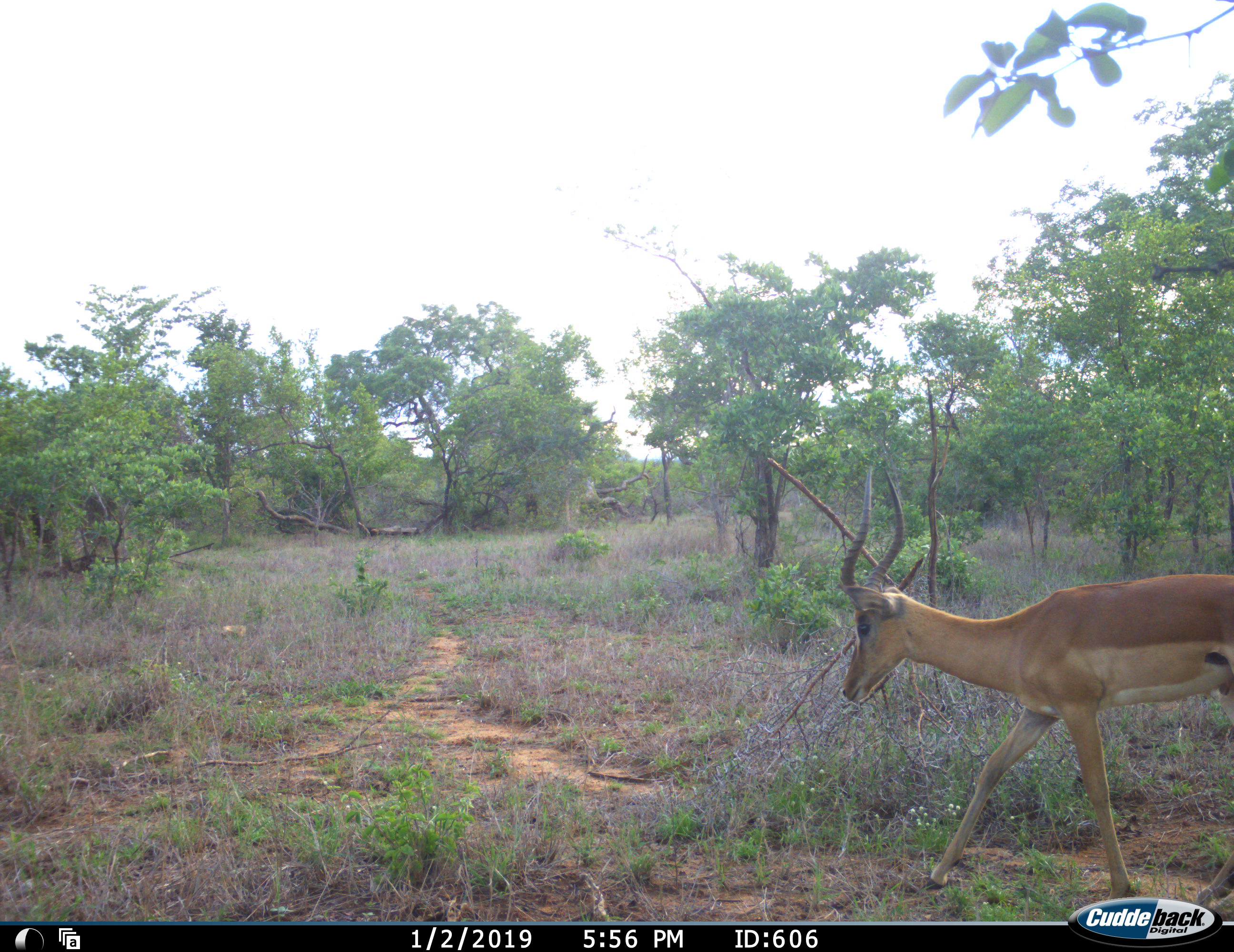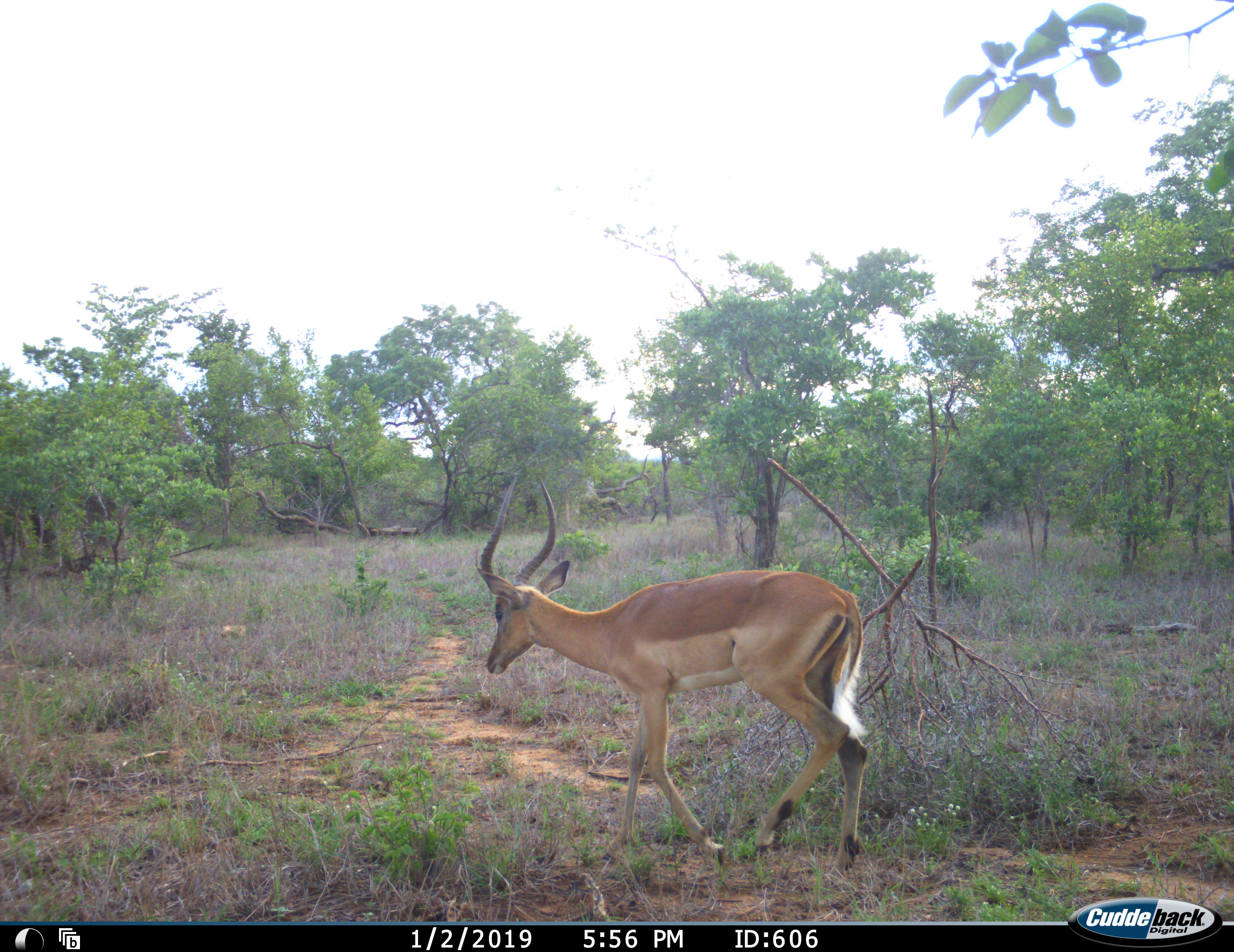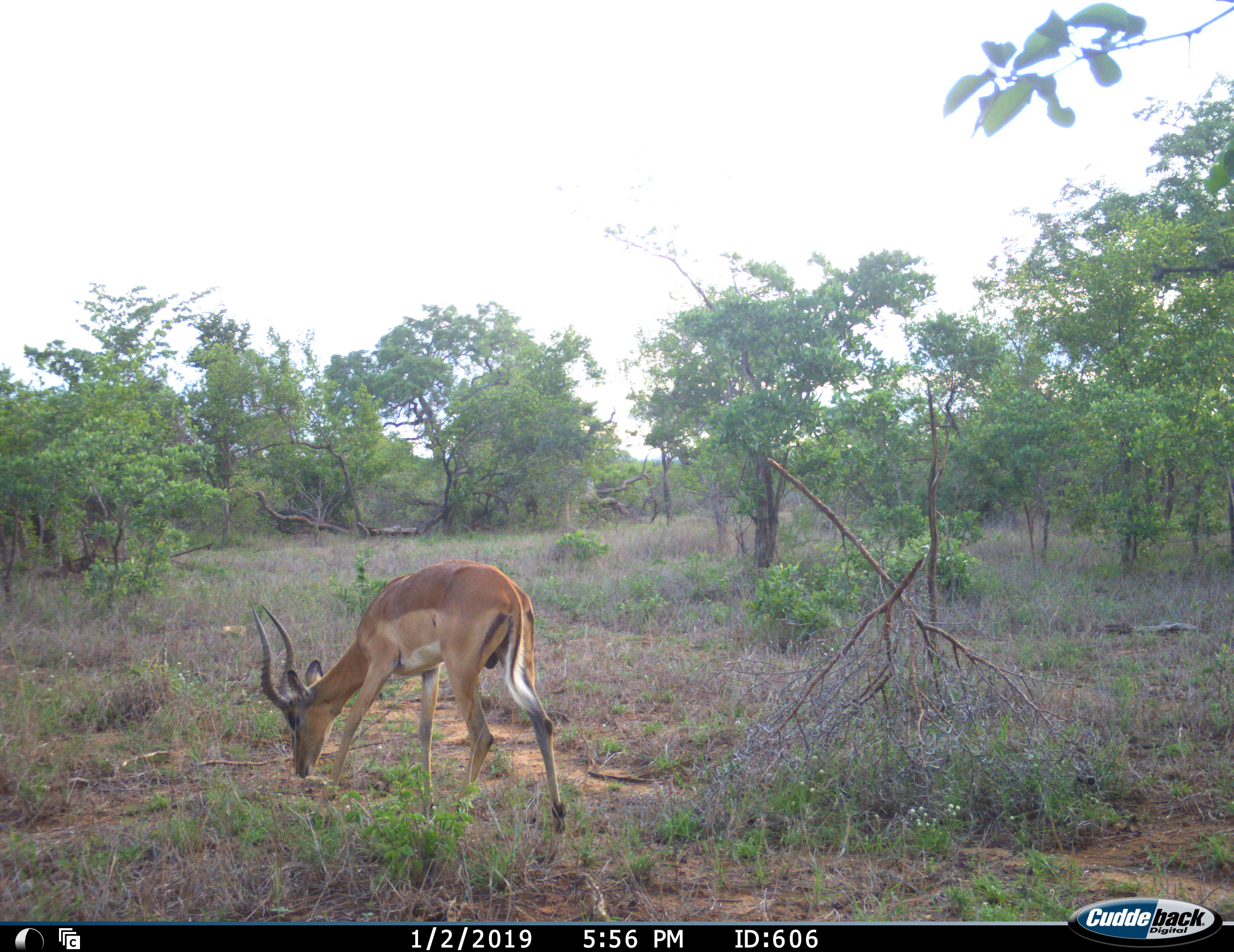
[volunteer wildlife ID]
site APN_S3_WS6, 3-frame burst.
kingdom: Animalia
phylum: Chordata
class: Mammalia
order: Artiodactyla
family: Bovidae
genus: Aepyceros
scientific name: Aepyceros melampus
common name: impala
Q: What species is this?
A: Impala (Aepyceros melampus).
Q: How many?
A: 1.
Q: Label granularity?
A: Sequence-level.